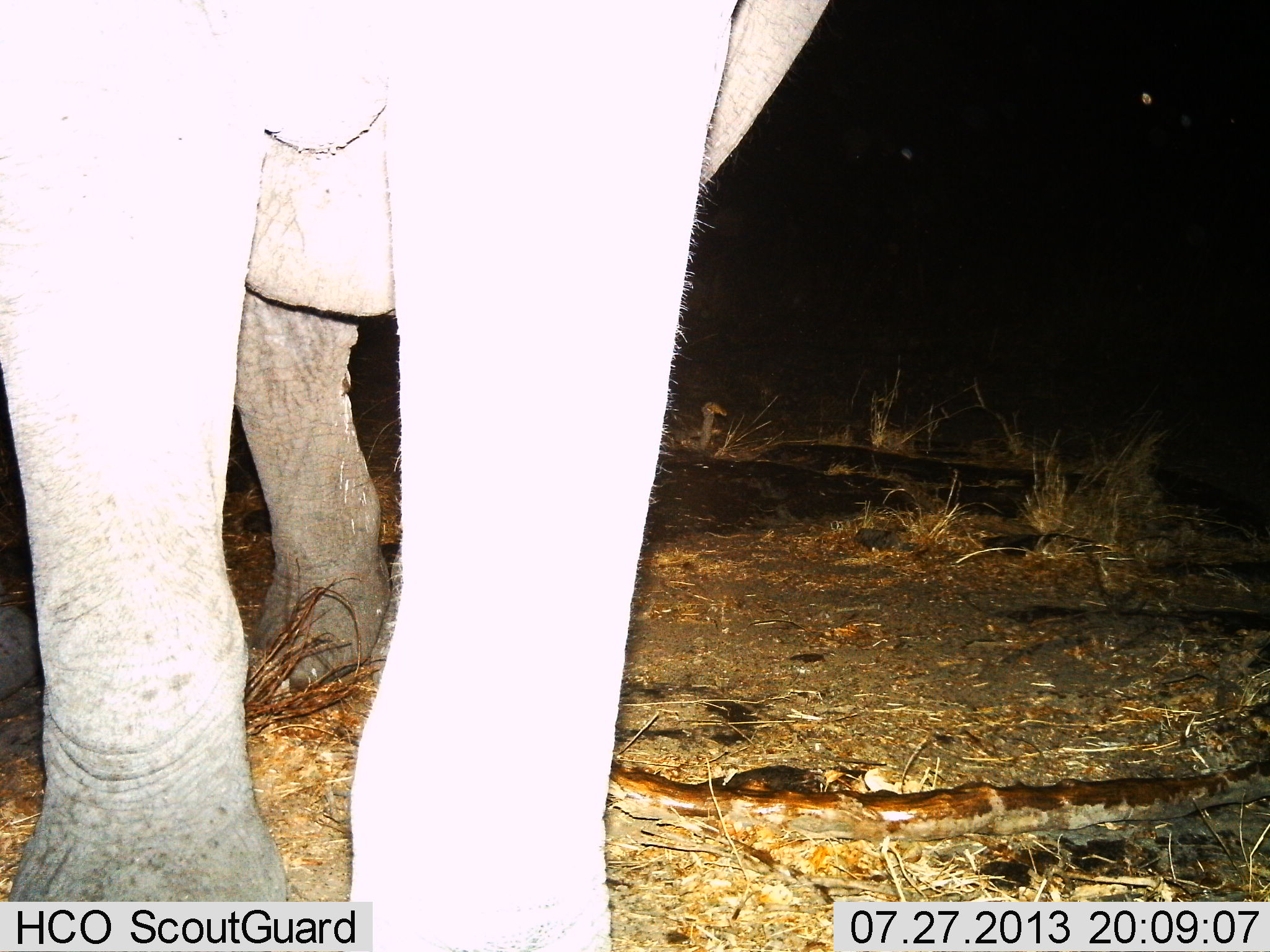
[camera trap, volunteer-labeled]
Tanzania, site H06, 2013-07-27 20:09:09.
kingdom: Animalia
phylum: Chordata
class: Mammalia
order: Proboscidea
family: Elephantidae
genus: Loxodonta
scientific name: Loxodonta africana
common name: african bush elephant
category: elephant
Elephant (african bush elephant) (Loxodonta africana), count 1. Behavior (volunteer vote fractions): standing 86%, resting 0%, moving 11%, interacting 0%. Young present (vote fraction): 0%. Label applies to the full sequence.